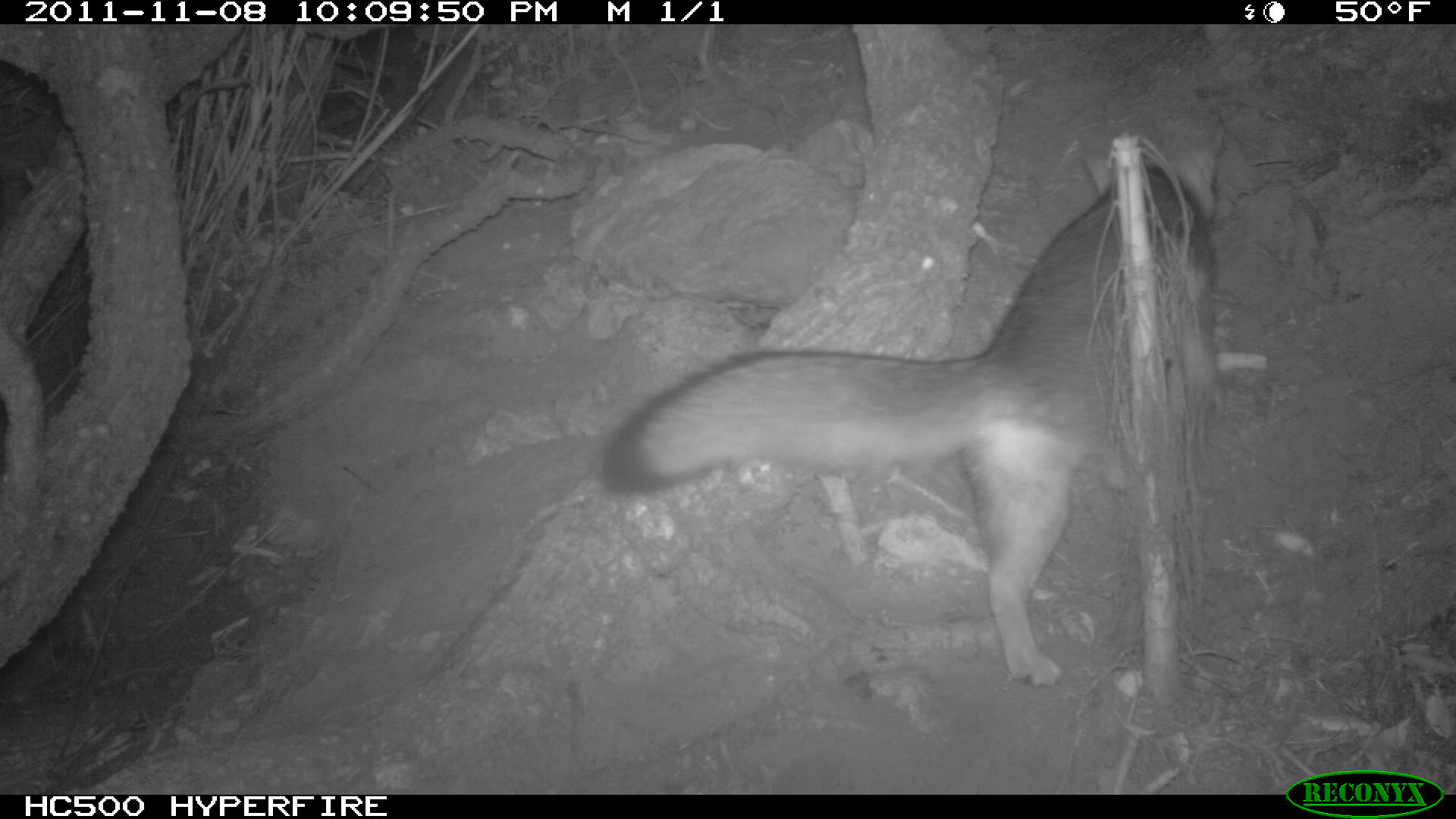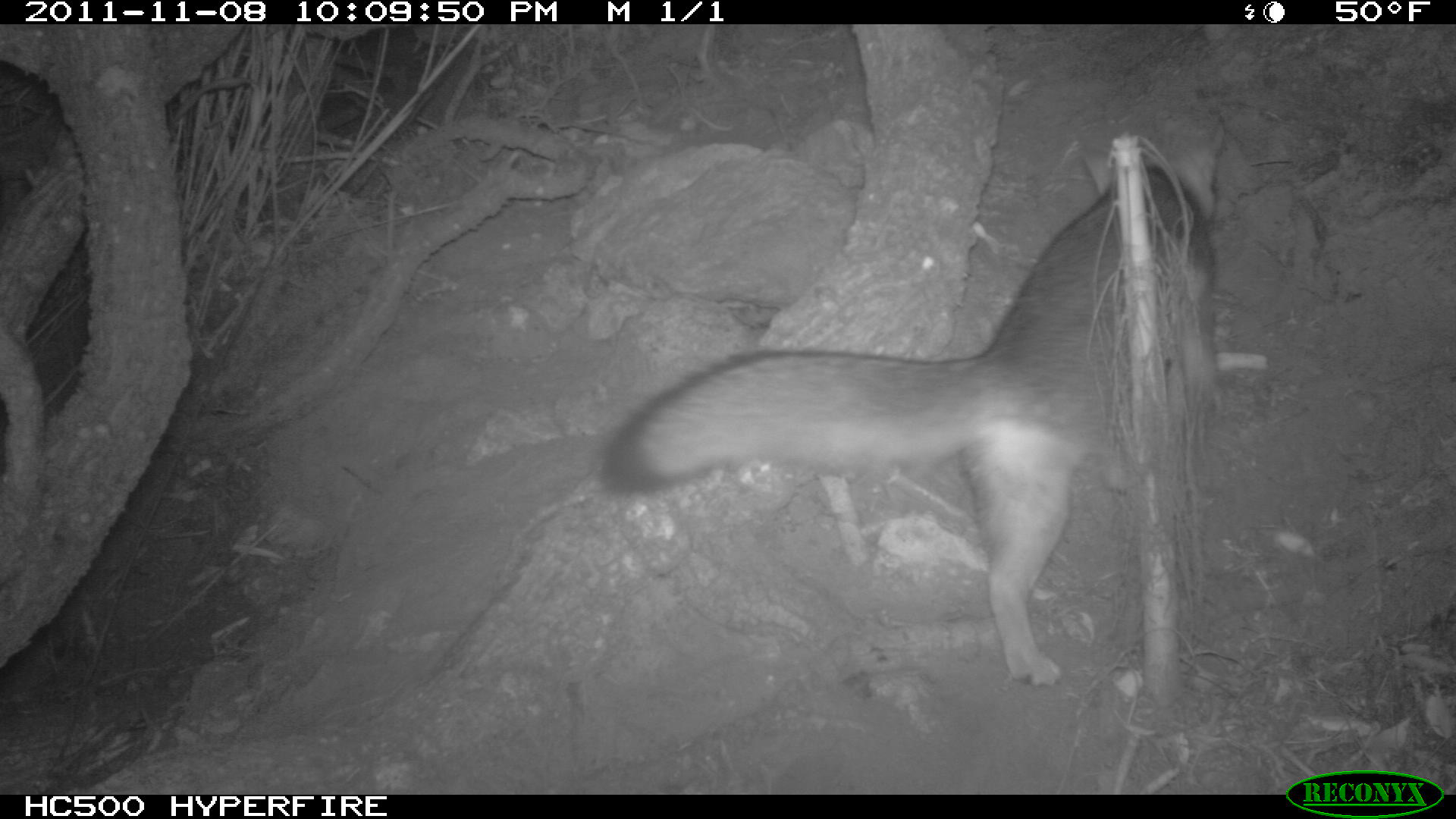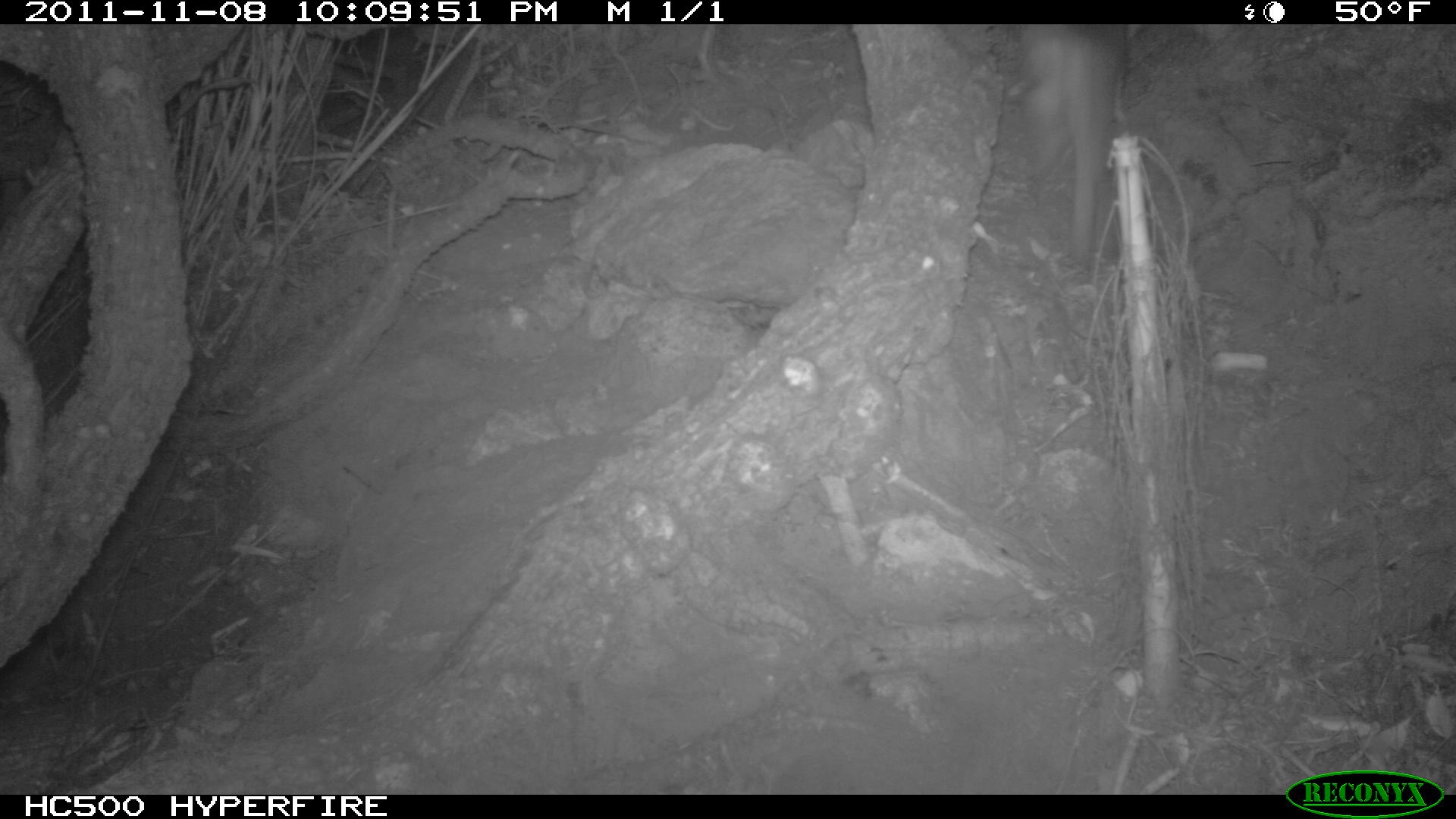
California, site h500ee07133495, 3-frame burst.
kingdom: Animalia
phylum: Chordata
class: Mammalia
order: Carnivora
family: Canidae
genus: Urocyon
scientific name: Urocyon littoralis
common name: island fox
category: fox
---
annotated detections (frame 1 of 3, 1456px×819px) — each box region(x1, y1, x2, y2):
fox: region(599, 136, 1219, 688)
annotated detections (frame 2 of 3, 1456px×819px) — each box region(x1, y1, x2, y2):
fox: region(597, 120, 1222, 680)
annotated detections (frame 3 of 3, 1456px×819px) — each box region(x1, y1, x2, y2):
fox: region(1009, 24, 1142, 270)